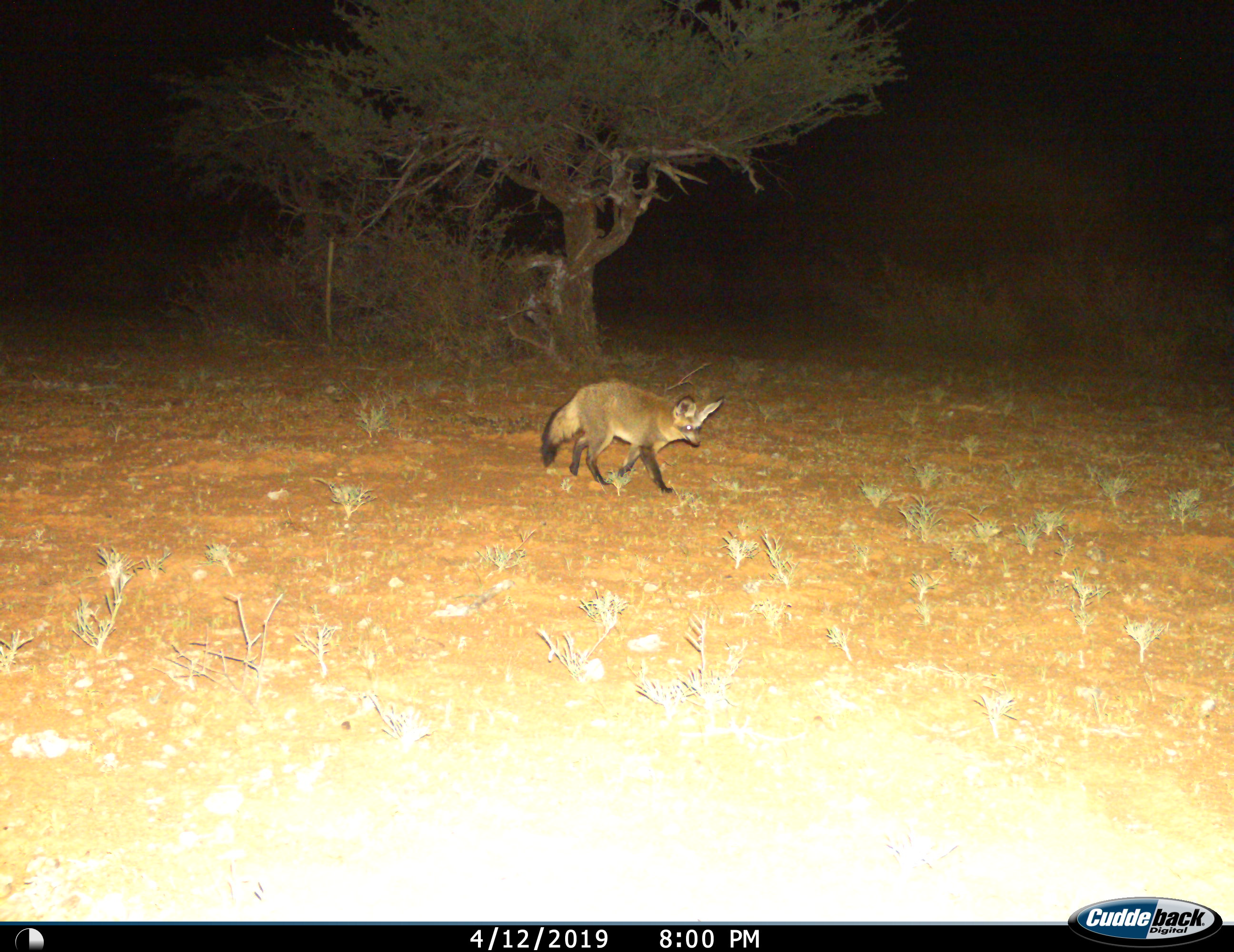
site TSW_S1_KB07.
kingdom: Animalia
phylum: Chordata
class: Mammalia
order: Carnivora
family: Canidae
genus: Otocyon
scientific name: Otocyon megalotis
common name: bat-eared fox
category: foxbateared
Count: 1.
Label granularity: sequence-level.